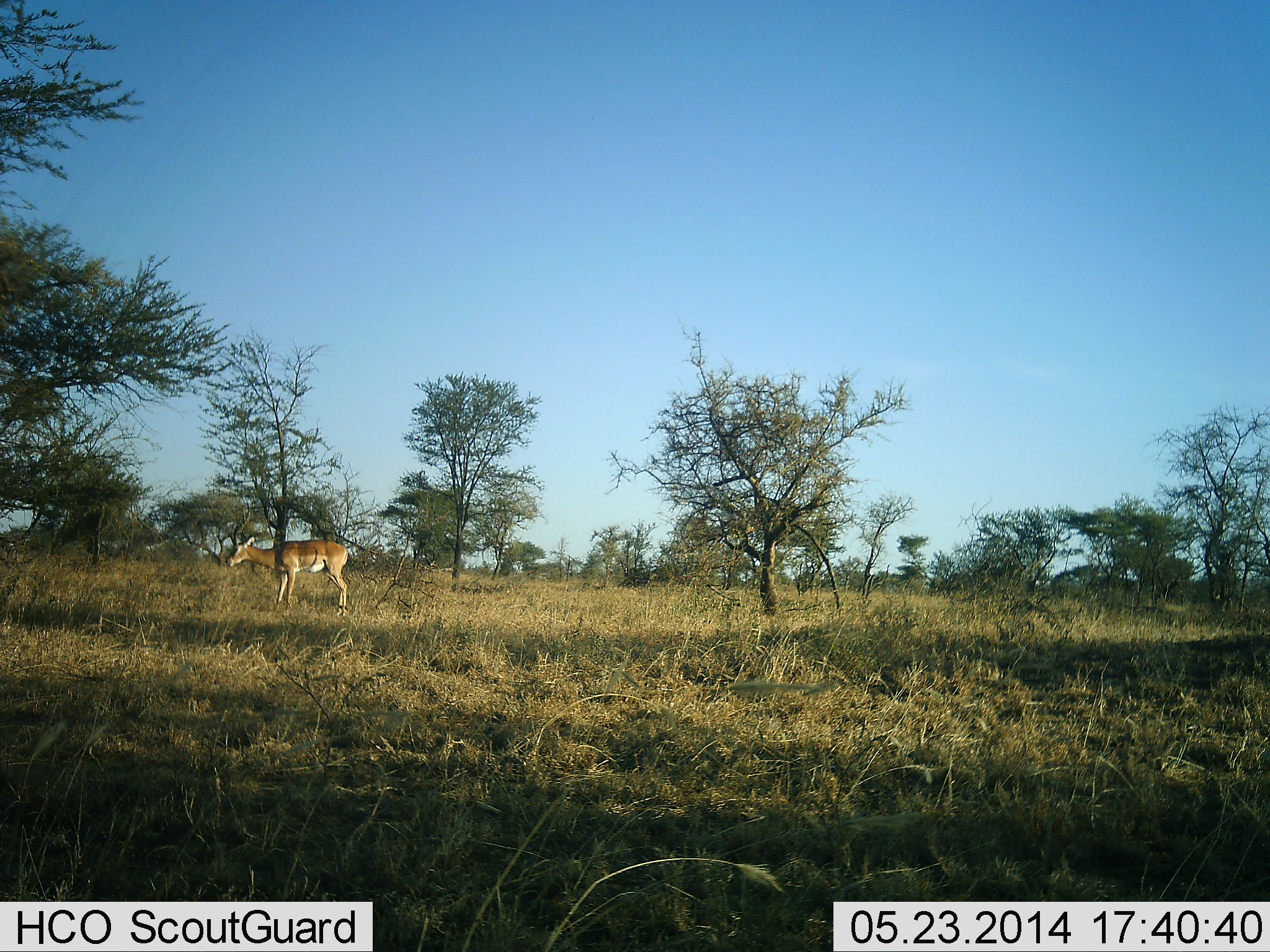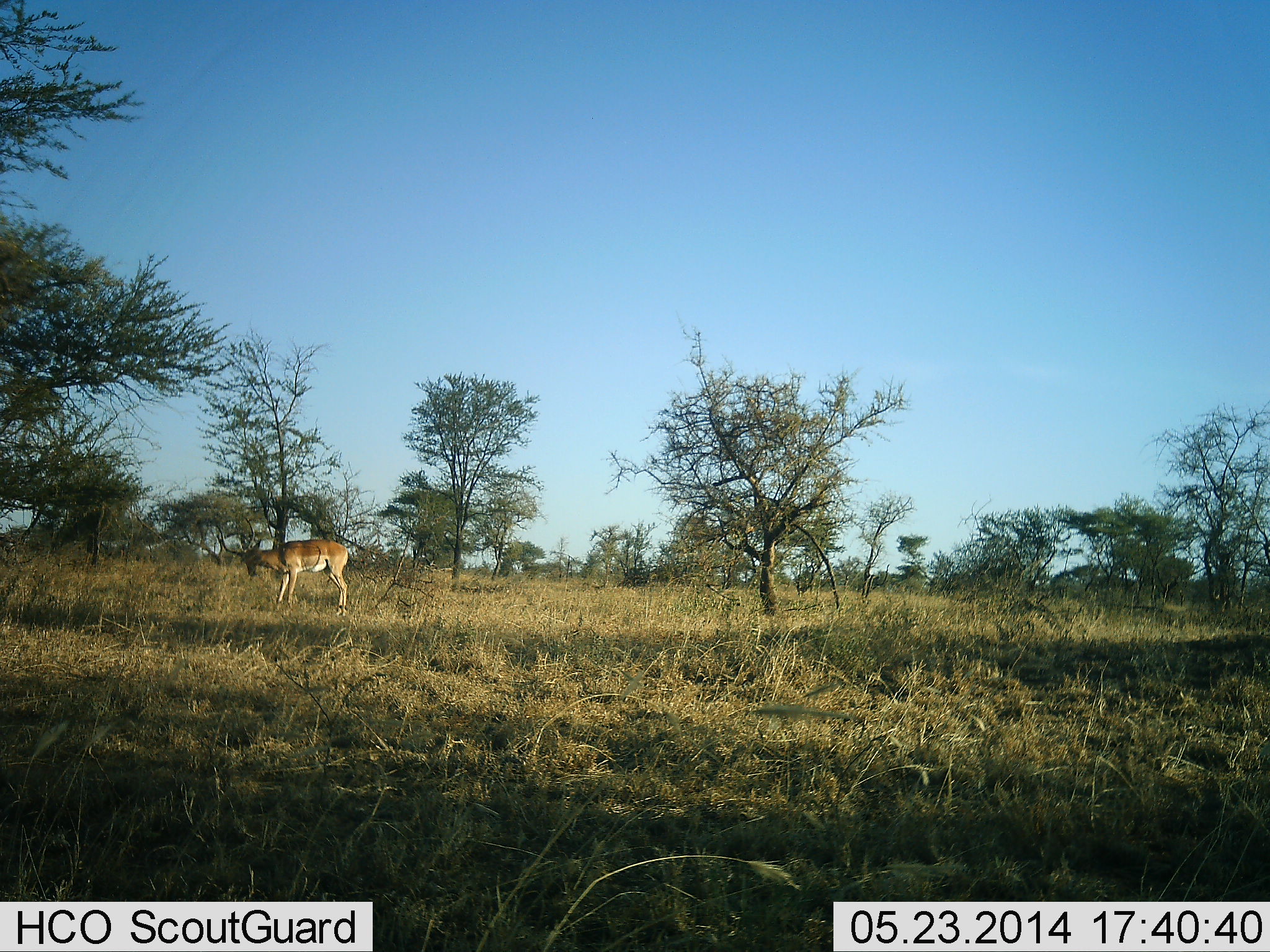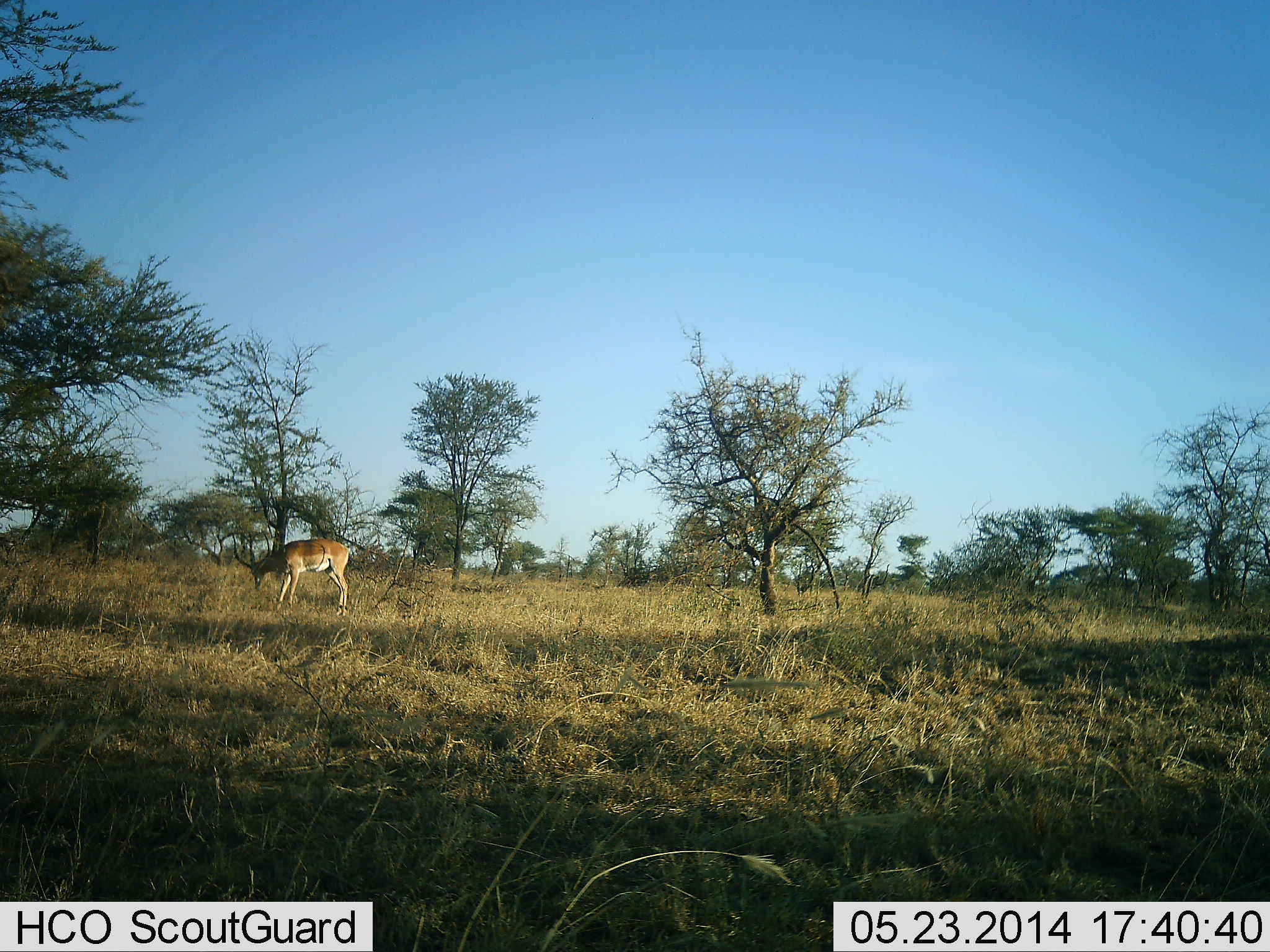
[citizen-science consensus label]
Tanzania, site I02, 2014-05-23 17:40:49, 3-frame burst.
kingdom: Animalia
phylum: Chordata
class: Mammalia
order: Artiodactyla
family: Bovidae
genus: Aepyceros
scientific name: Aepyceros melampus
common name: impala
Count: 1.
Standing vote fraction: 80%.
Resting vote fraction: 0%.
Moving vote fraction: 0%.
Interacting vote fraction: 0%.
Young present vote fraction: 0%.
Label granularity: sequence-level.